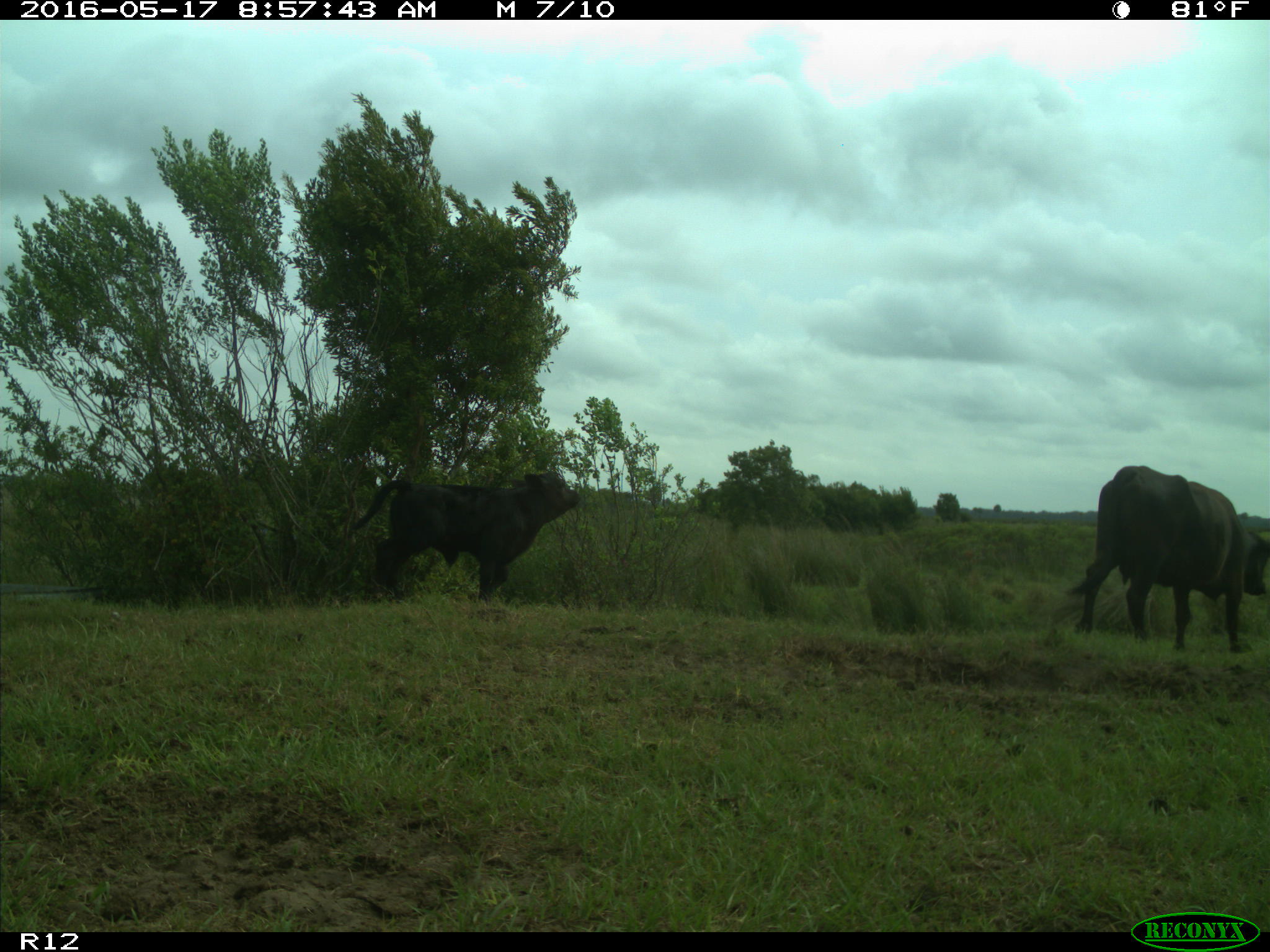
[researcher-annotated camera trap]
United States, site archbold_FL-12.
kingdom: Animalia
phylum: Chordata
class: Mammalia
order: Artiodactyla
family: Bovidae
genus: Bos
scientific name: Bos taurus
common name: domestic cow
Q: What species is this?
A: Bos taurus (domestic cow).